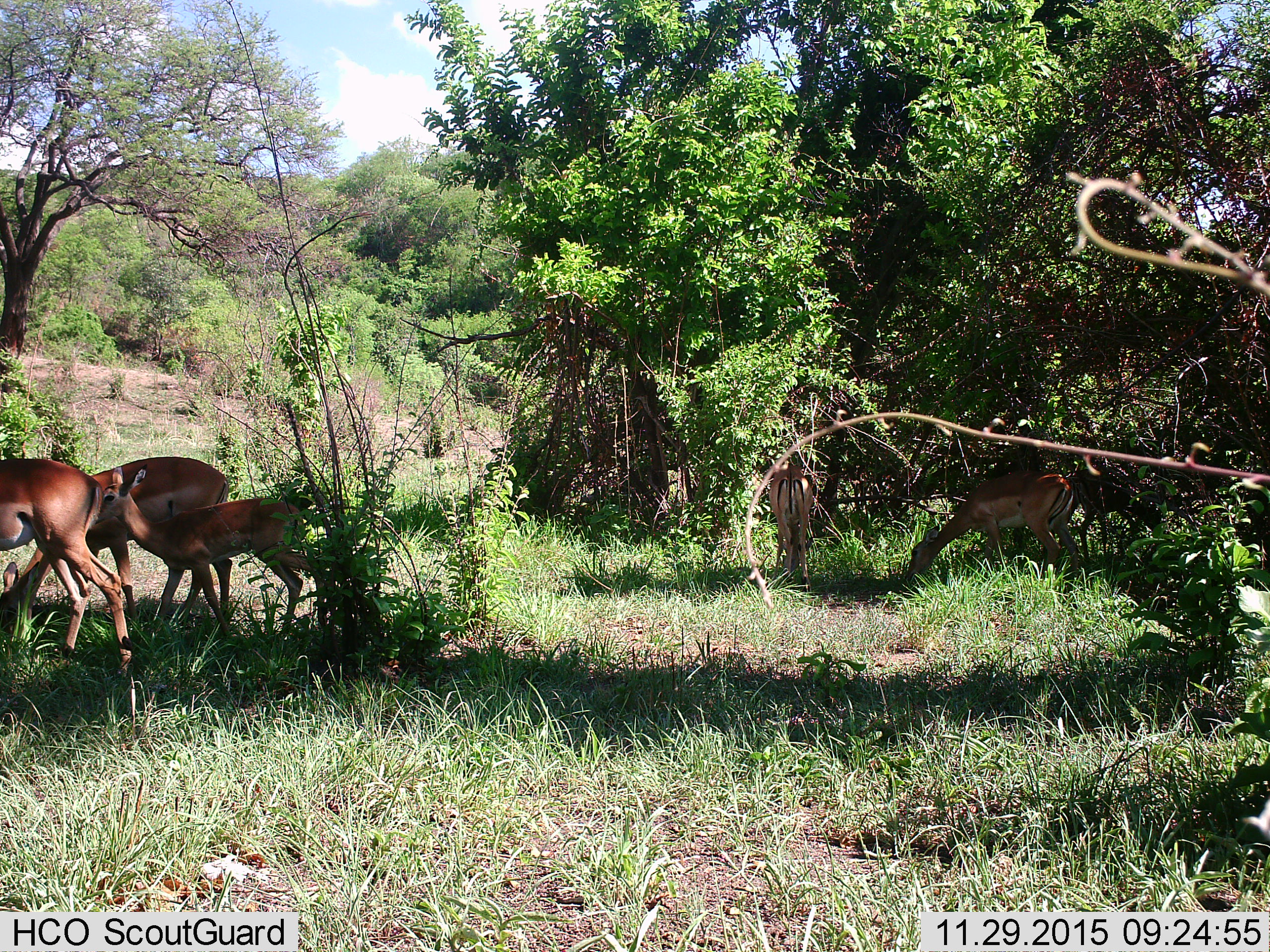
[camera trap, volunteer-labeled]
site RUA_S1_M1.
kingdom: Animalia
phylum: Chordata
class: Mammalia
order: Artiodactyla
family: Bovidae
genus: Aepyceros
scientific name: Aepyceros melampus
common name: impala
Impala (Aepyceros melampus), count 5. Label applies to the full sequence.